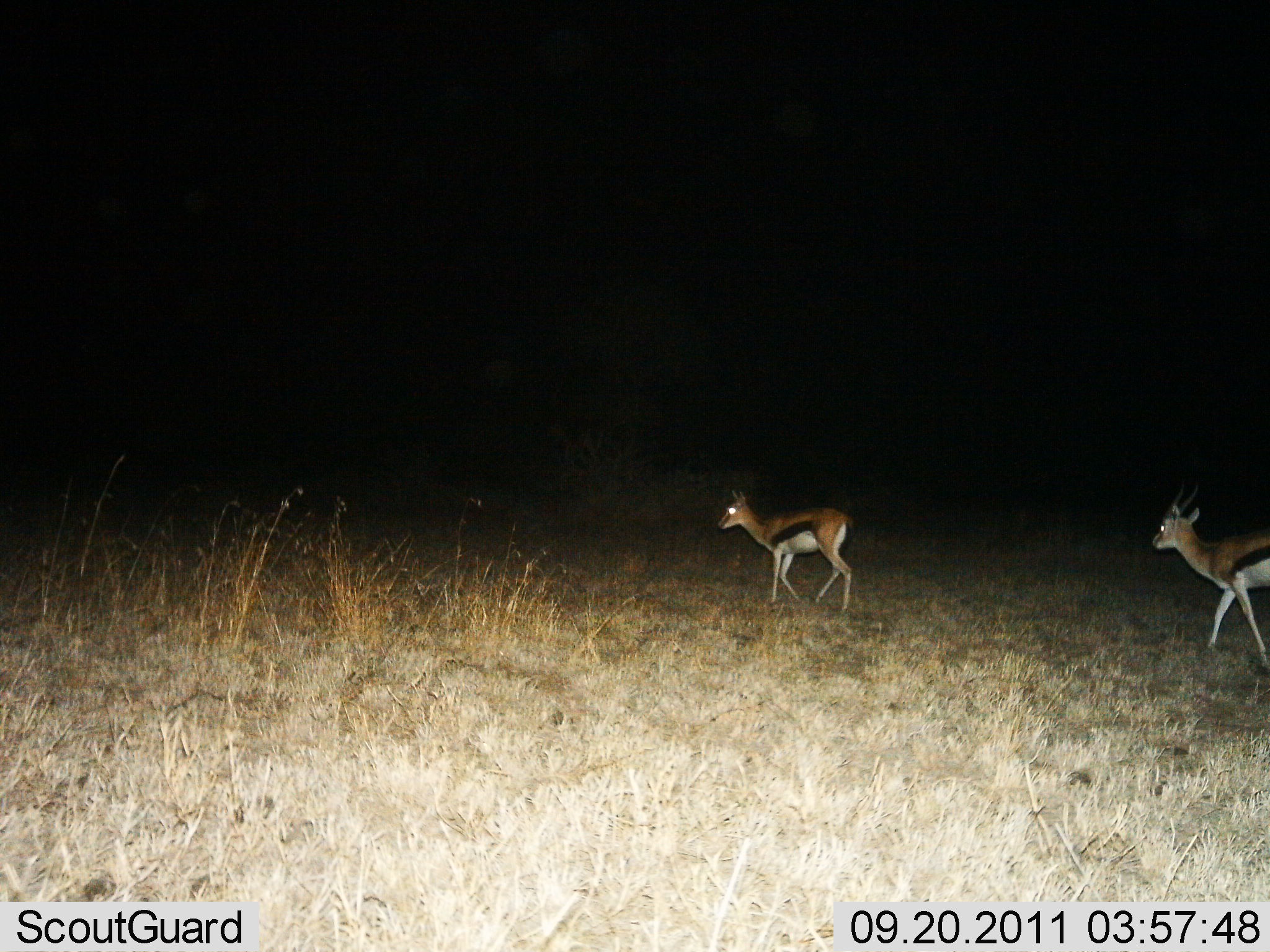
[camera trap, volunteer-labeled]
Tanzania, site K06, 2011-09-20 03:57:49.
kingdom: Animalia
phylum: Chordata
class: Mammalia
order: Artiodactyla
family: Bovidae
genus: Eudorcas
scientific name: Eudorcas thomsonii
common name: thomson's gazelle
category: gazellethomsons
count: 2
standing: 13%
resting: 0%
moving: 87%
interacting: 0%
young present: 0%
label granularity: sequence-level